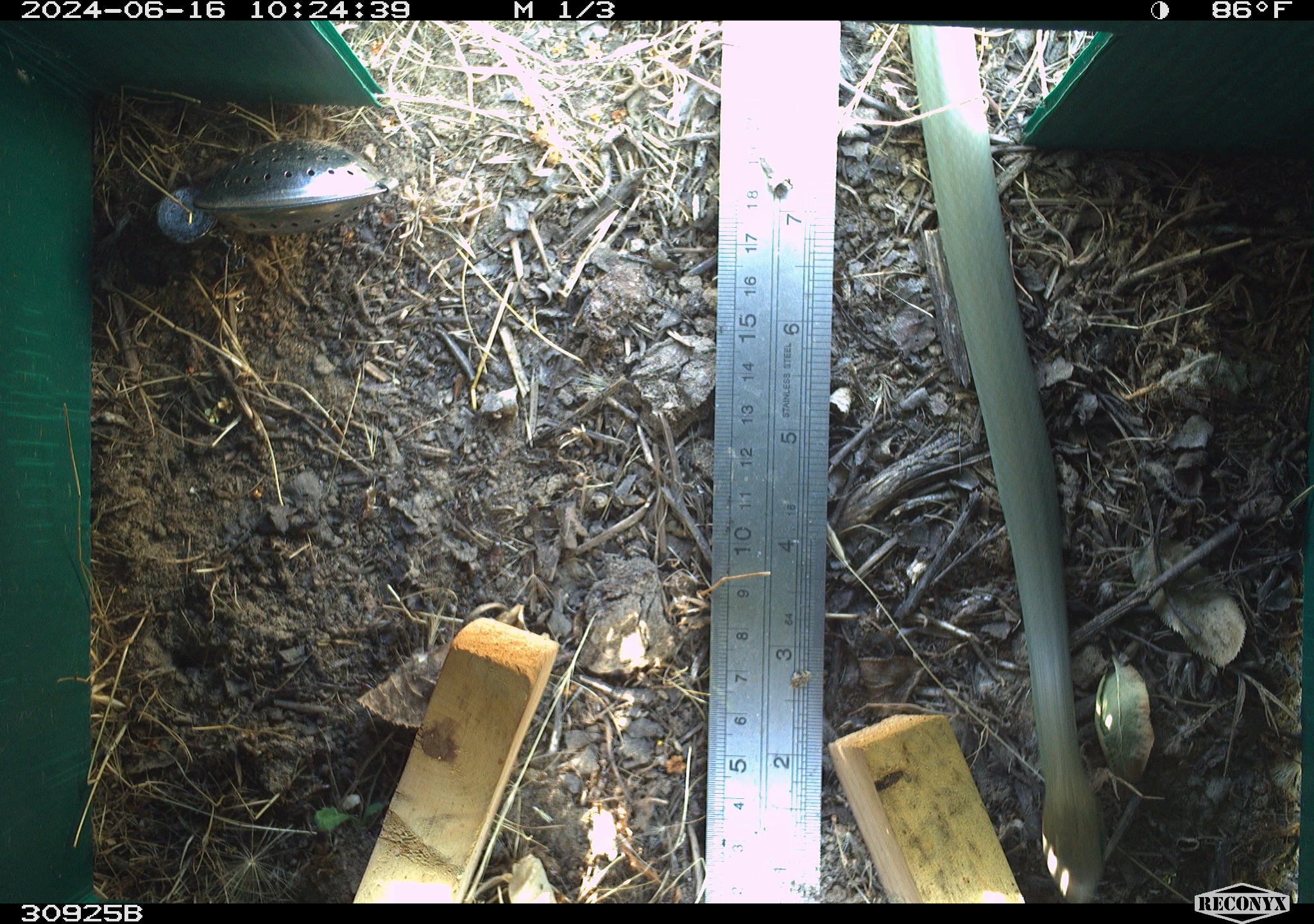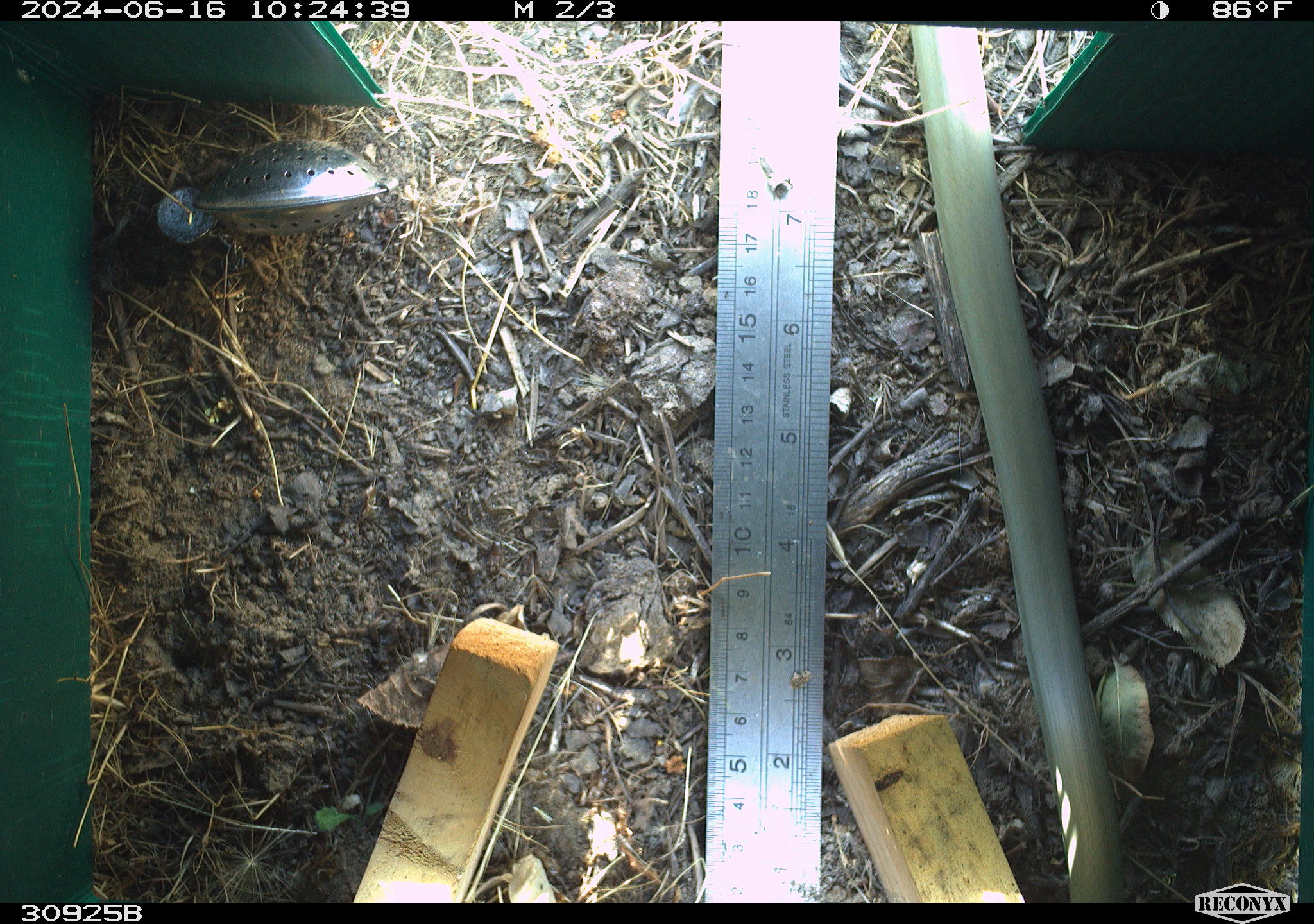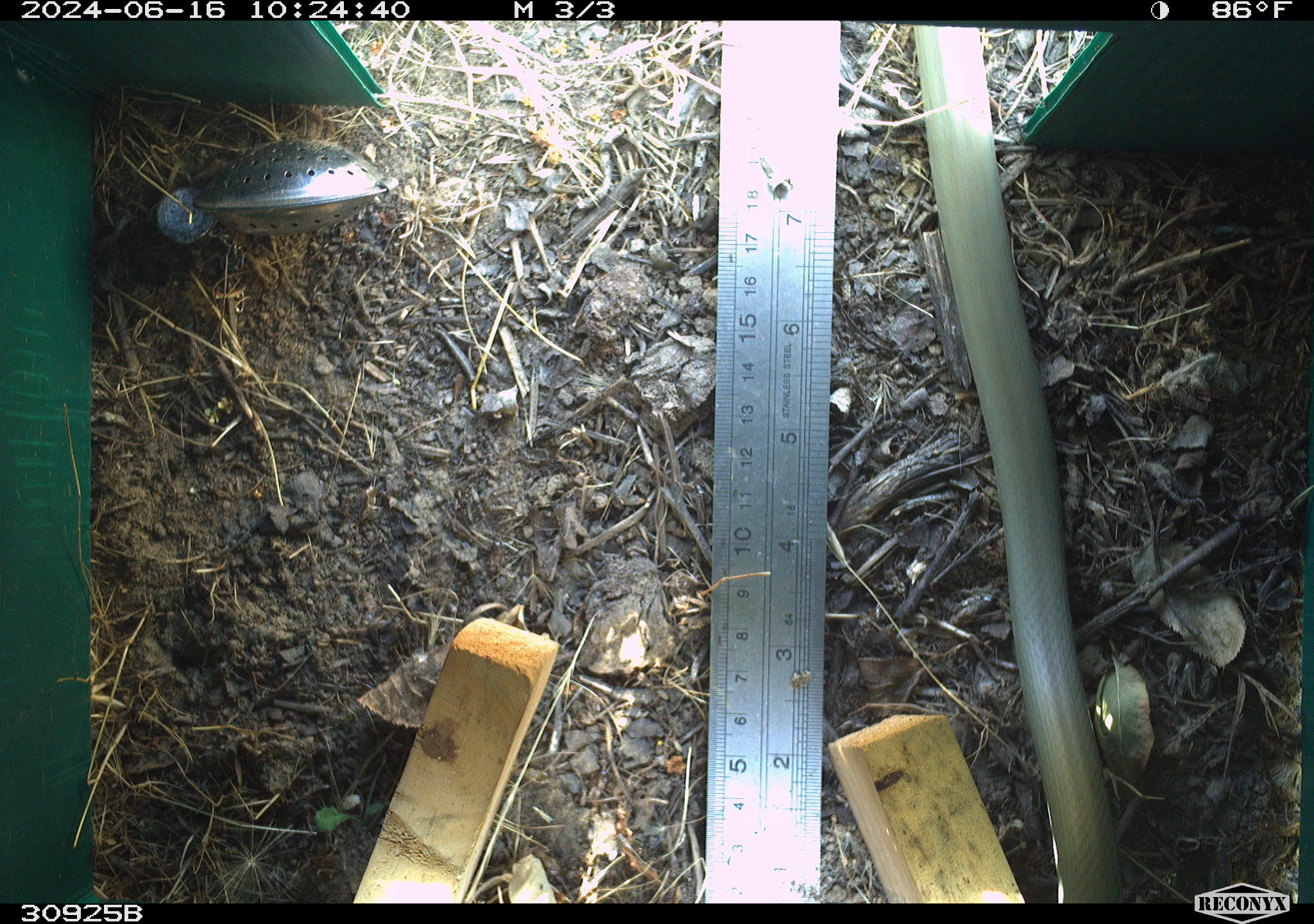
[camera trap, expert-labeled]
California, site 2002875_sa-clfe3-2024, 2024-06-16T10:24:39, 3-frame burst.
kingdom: Animalia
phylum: Chordata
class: Reptilia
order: Squamata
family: Colubridae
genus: Coluber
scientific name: Coluber constrictor mormon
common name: western yellow-bellied racer